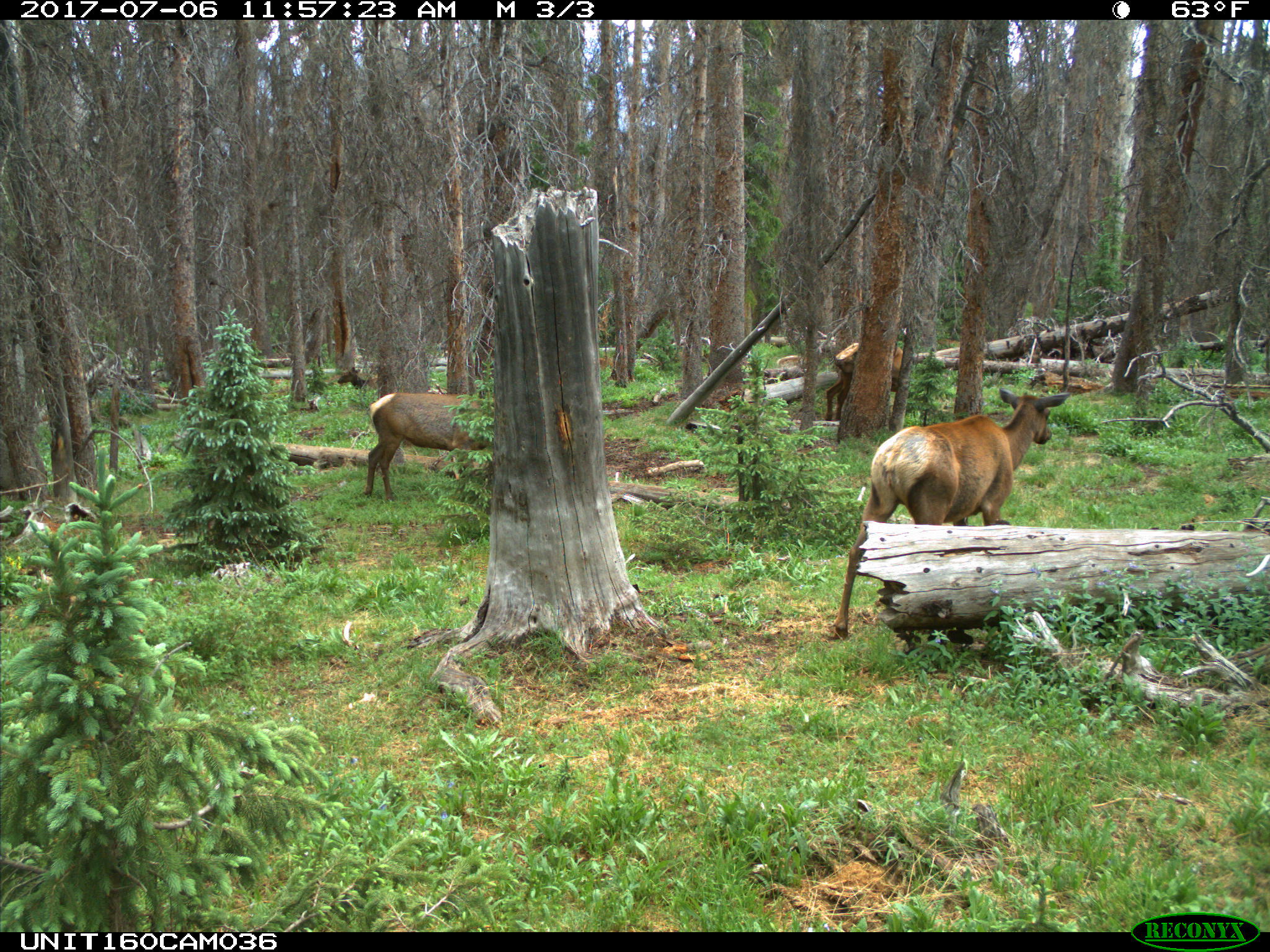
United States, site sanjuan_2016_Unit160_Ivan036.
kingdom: Animalia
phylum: Chordata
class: Mammalia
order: Artiodactyla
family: Cervidae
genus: Cervus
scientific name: Cervus elaphus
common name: red deer